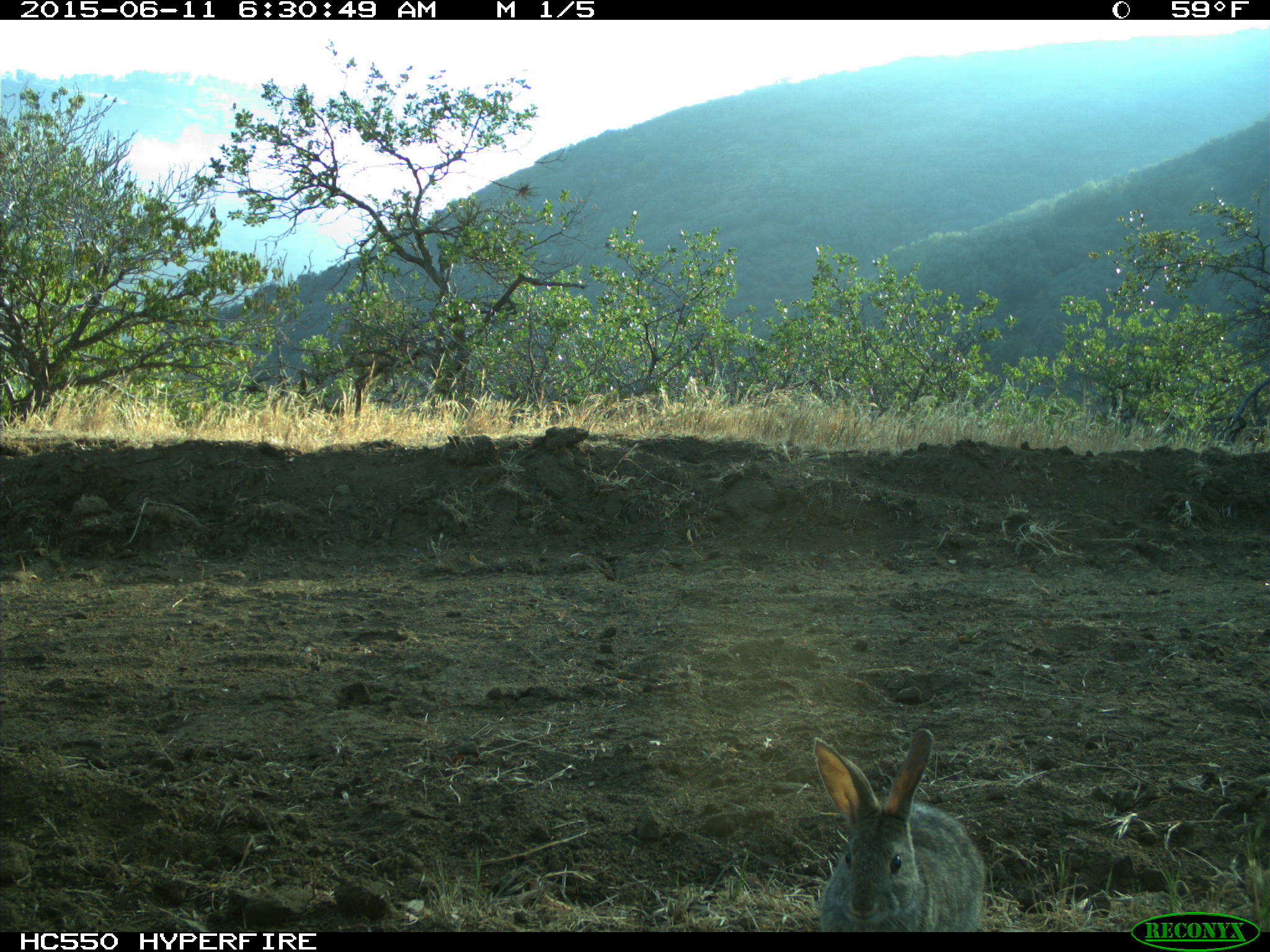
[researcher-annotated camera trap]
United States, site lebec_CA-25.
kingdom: Animalia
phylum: Chordata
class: Mammalia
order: Lagomorpha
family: Leporidae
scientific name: Leporidae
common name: rabbits and hares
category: unidentified rabbit